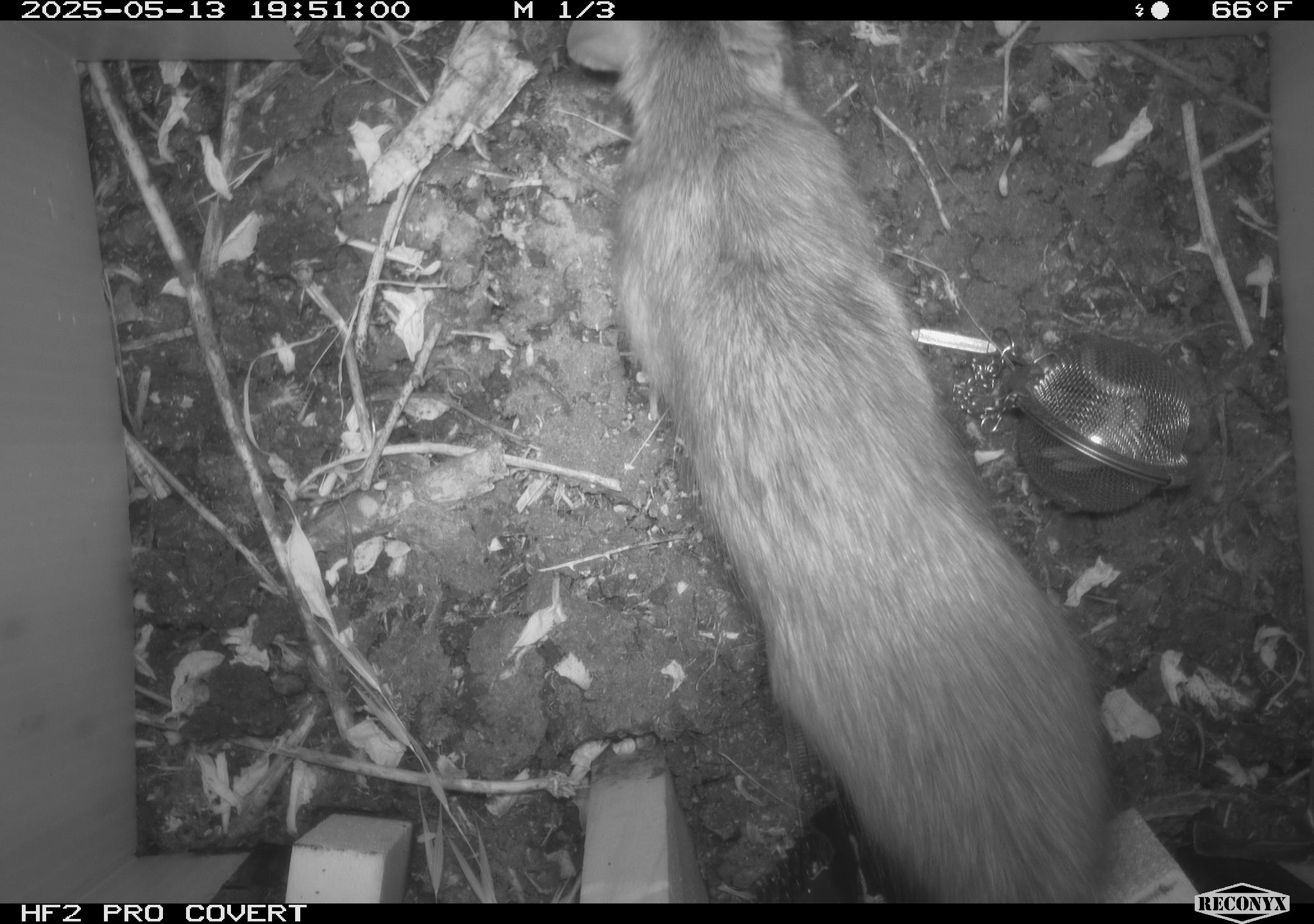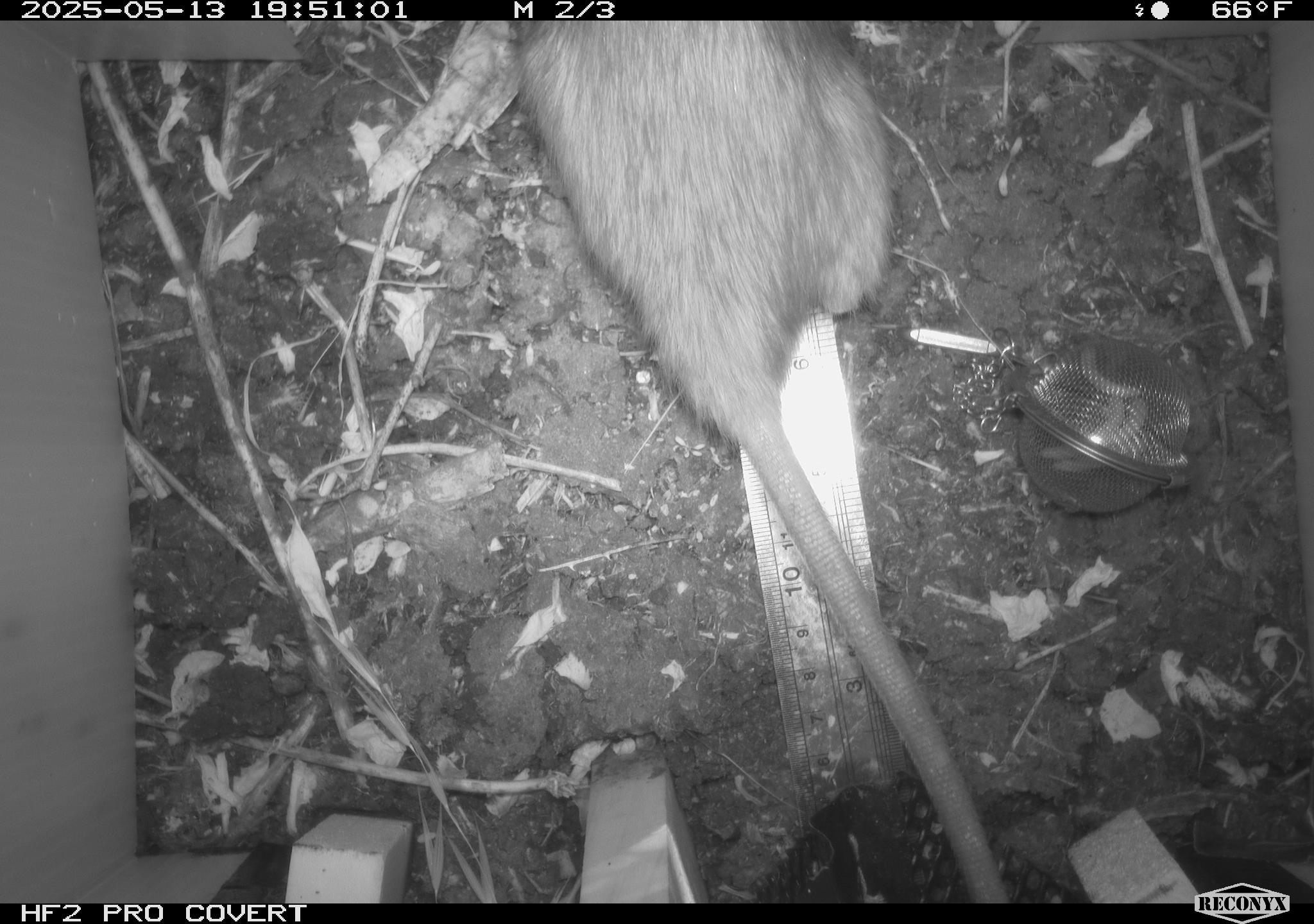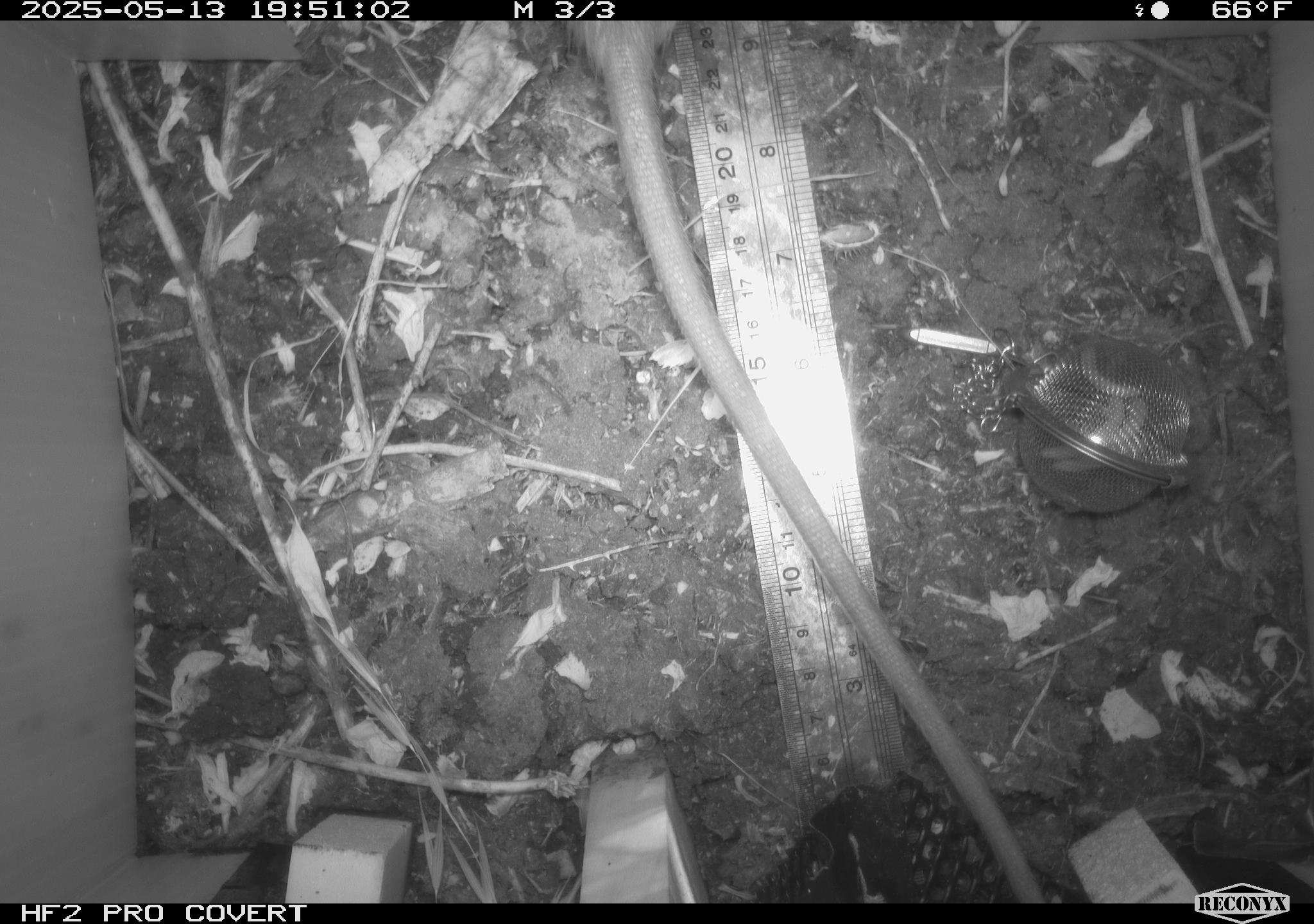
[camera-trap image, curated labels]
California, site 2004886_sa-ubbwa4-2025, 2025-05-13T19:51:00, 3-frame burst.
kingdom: Animalia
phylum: Chordata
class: Mammalia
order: Rodentia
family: Muridae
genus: Rattus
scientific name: Rattus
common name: rat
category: rattus species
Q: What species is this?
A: Rattus species (rat) (Rattus).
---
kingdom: Animalia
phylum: Chordata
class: Mammalia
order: Rodentia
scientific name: Rodentia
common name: rodent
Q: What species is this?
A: Rodent (Rodentia).